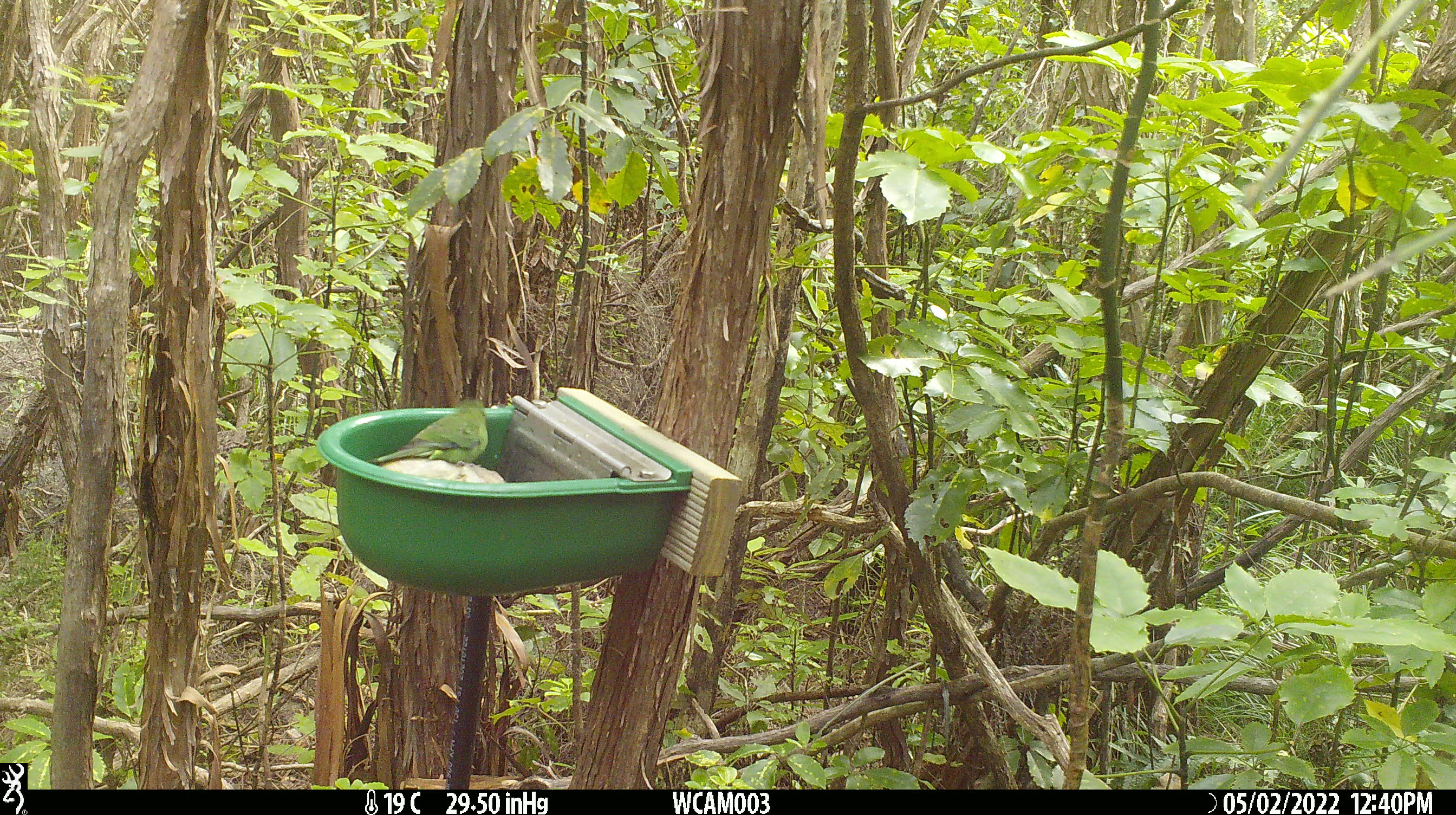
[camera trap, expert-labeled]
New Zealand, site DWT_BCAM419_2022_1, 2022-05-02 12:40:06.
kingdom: Animalia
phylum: Chordata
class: Aves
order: Psittaciformes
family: Psittaculidae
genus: Cyanoramphus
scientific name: Cyanoramphus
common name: parakeet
Parakeet (Cyanoramphus).